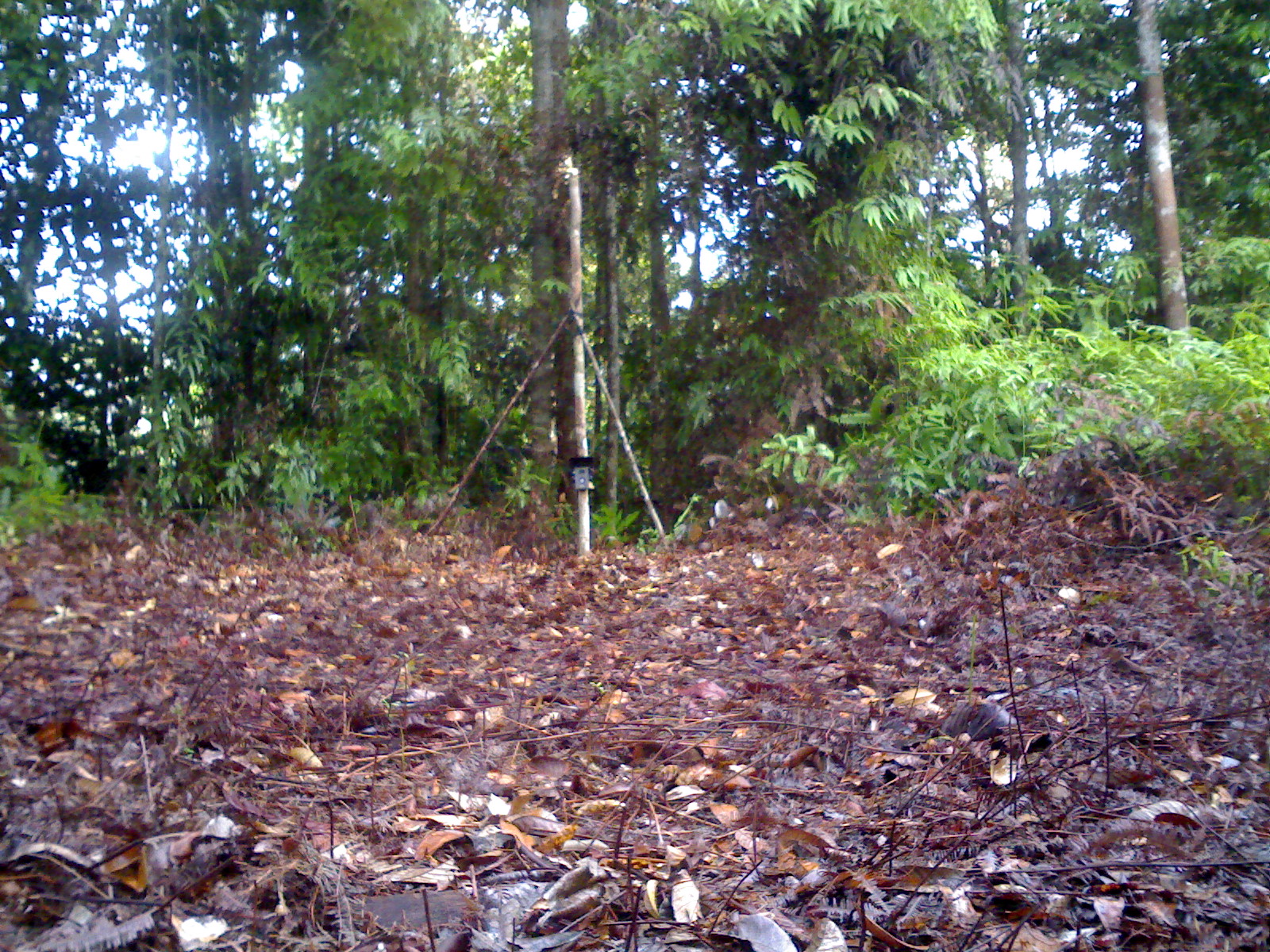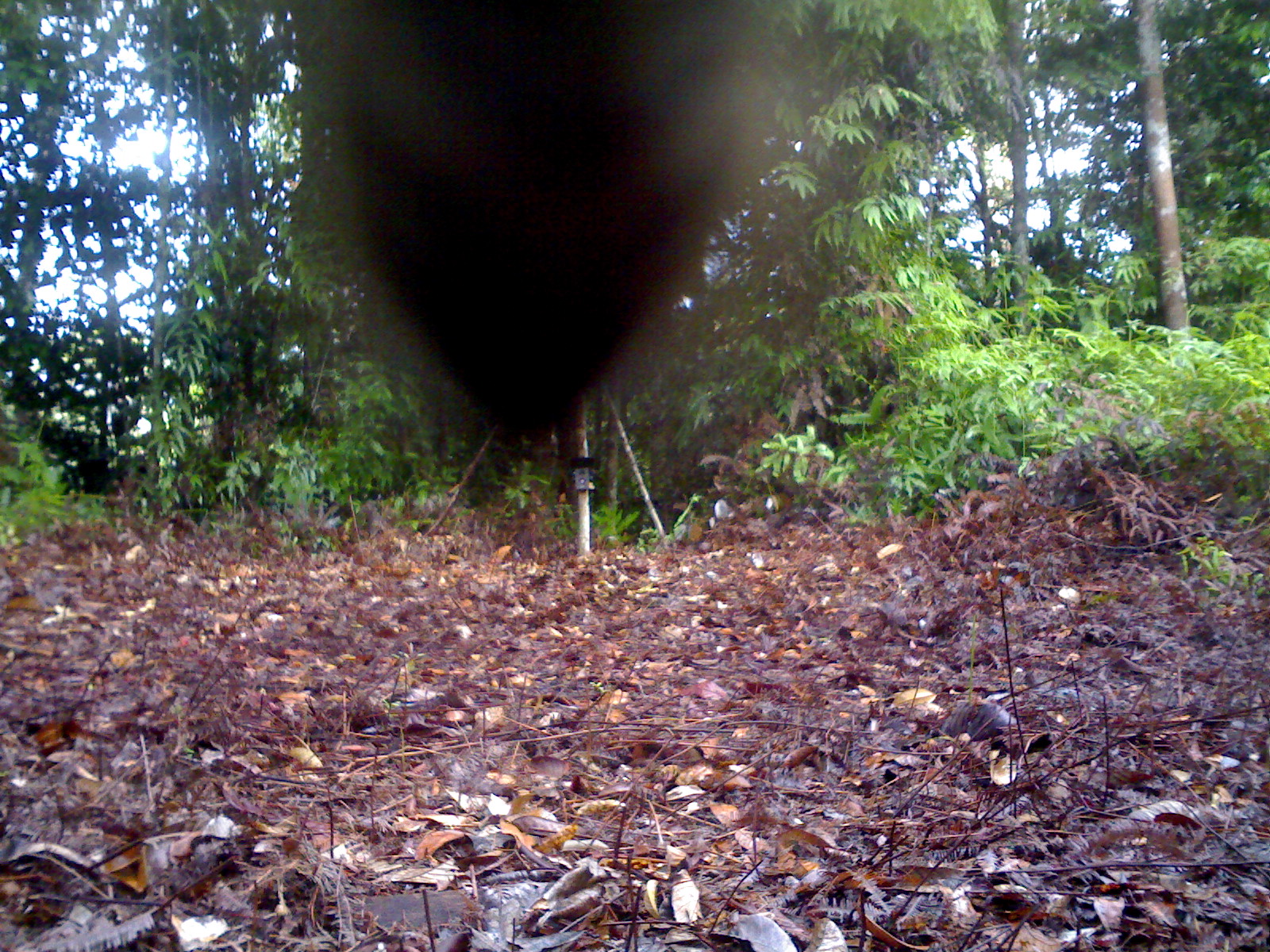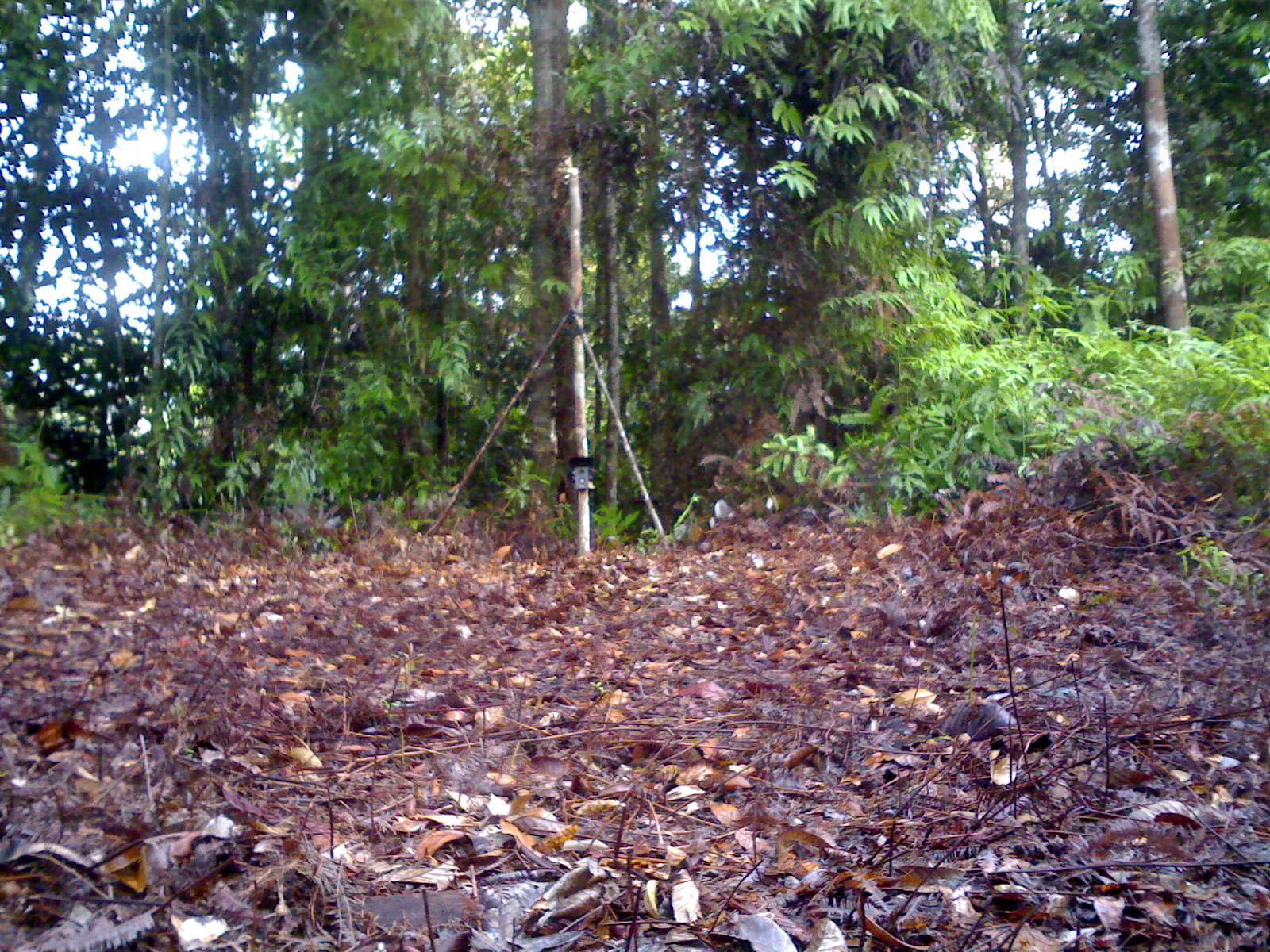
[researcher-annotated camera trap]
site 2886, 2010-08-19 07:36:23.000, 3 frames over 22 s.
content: unidentified animal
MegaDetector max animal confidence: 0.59